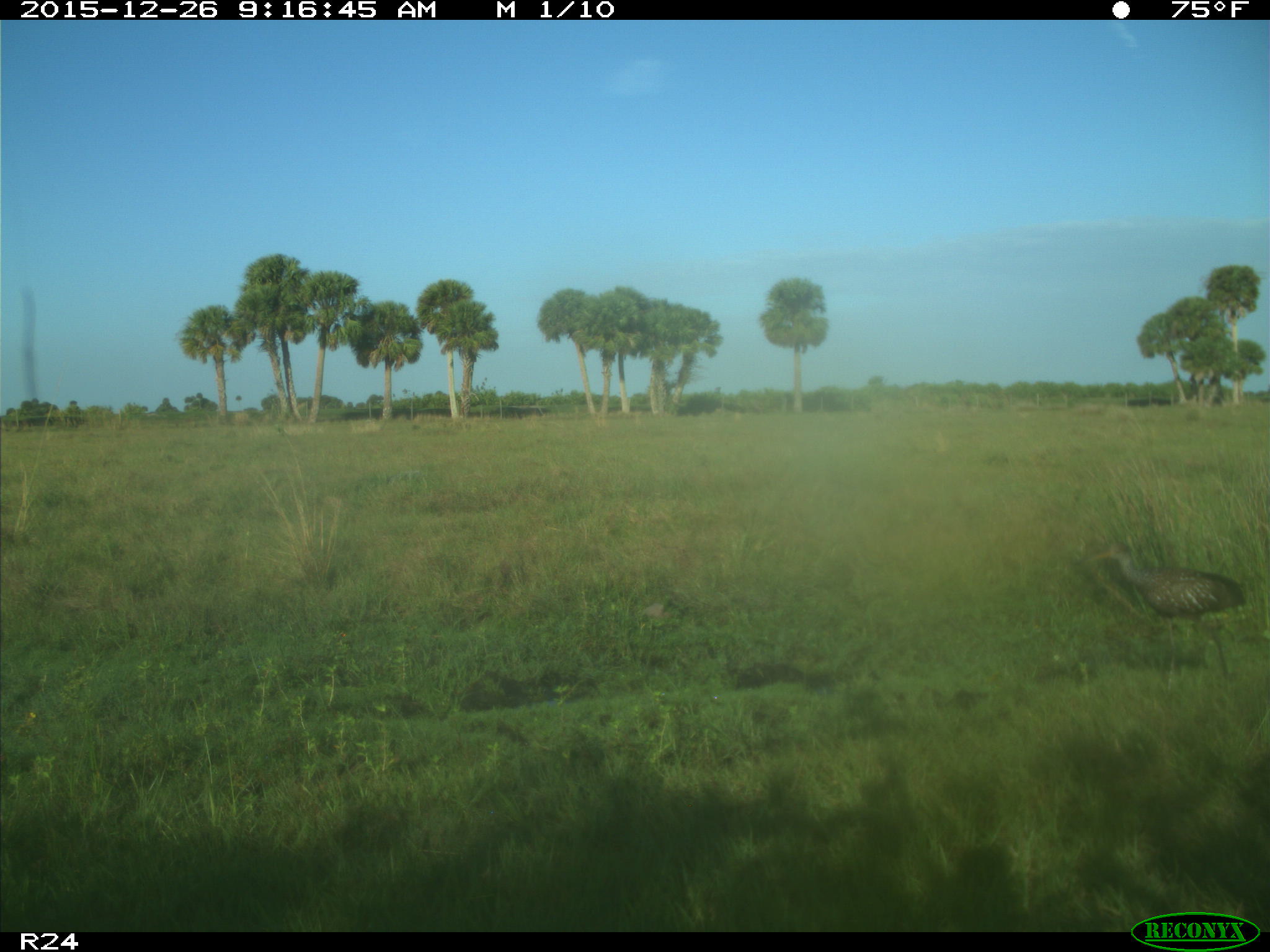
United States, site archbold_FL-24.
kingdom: Animalia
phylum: Chordata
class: Aves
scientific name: Aves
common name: birds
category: unidentified bird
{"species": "unidentified bird (birds) (Aves)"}